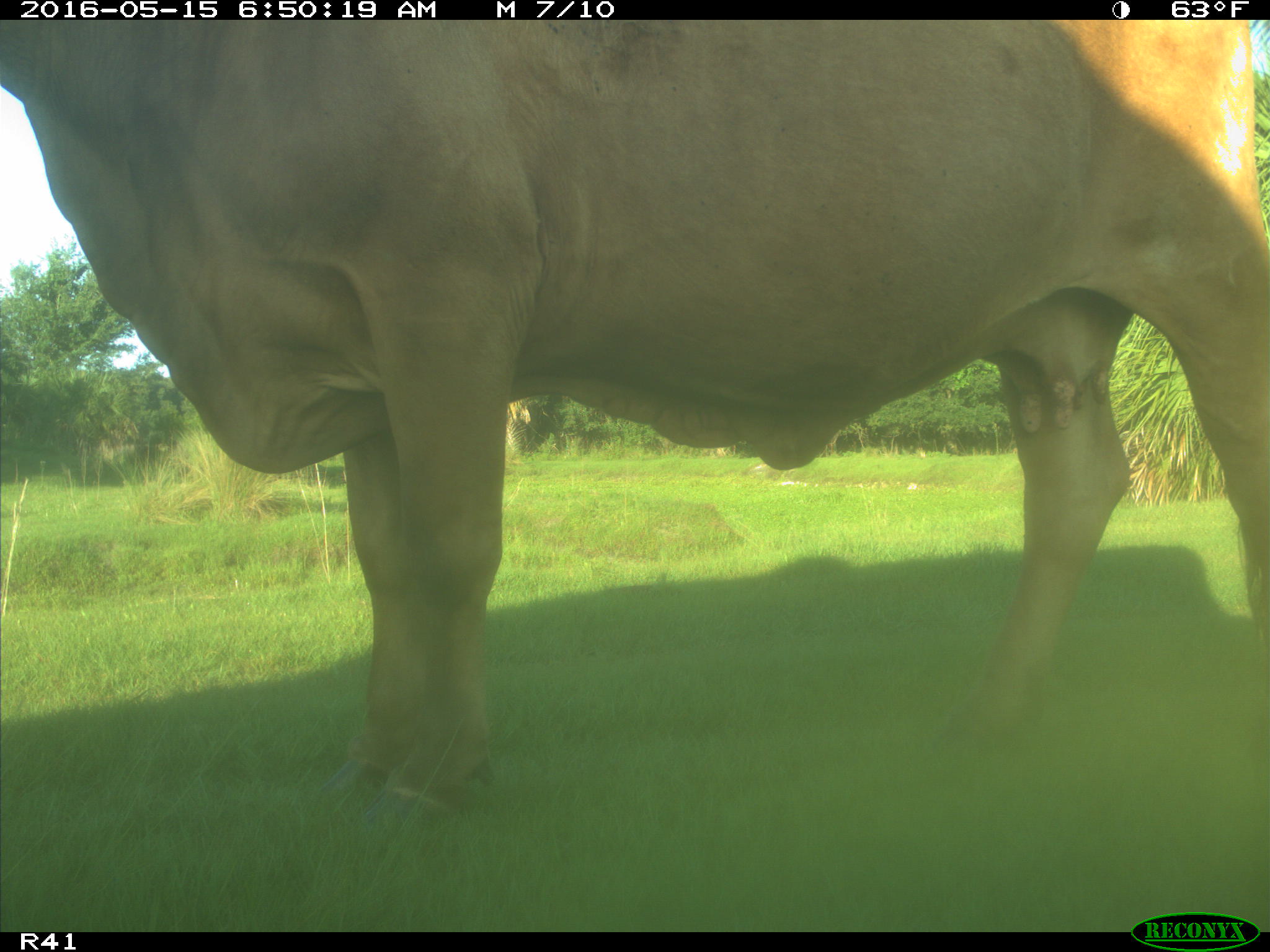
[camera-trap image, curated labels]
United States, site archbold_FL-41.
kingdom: Animalia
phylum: Chordata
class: Mammalia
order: Artiodactyla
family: Bovidae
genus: Bos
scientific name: Bos taurus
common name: domestic cow